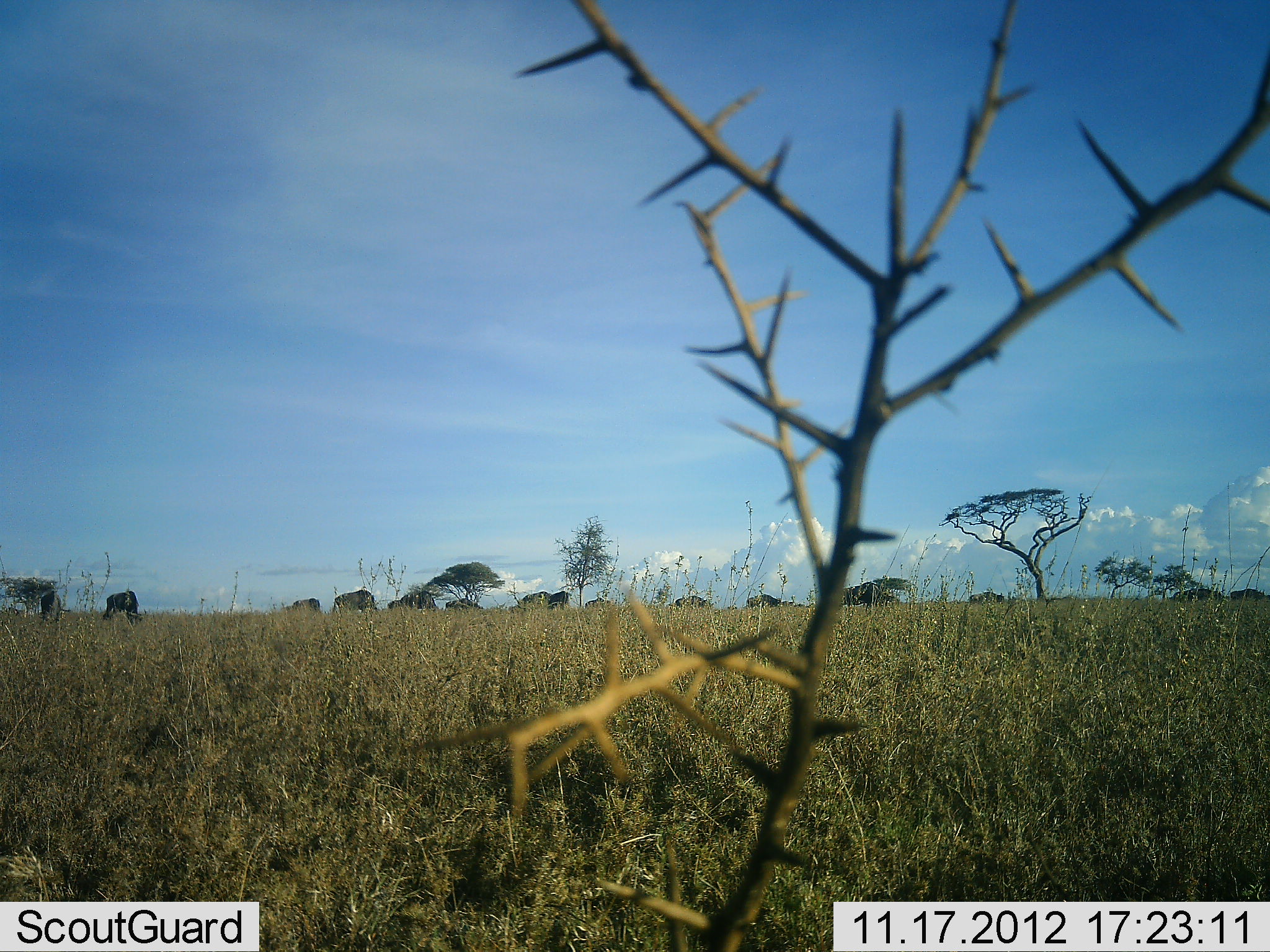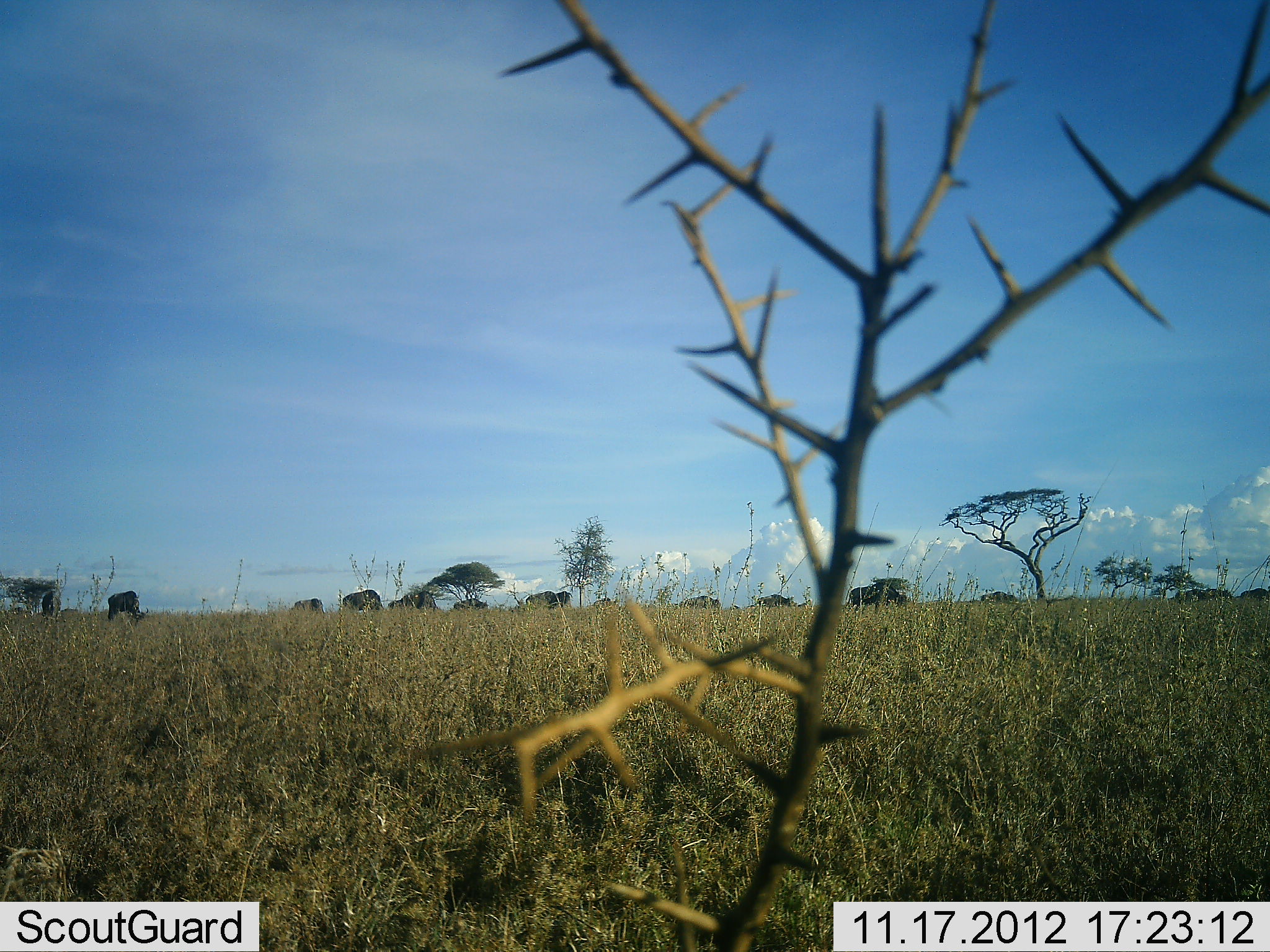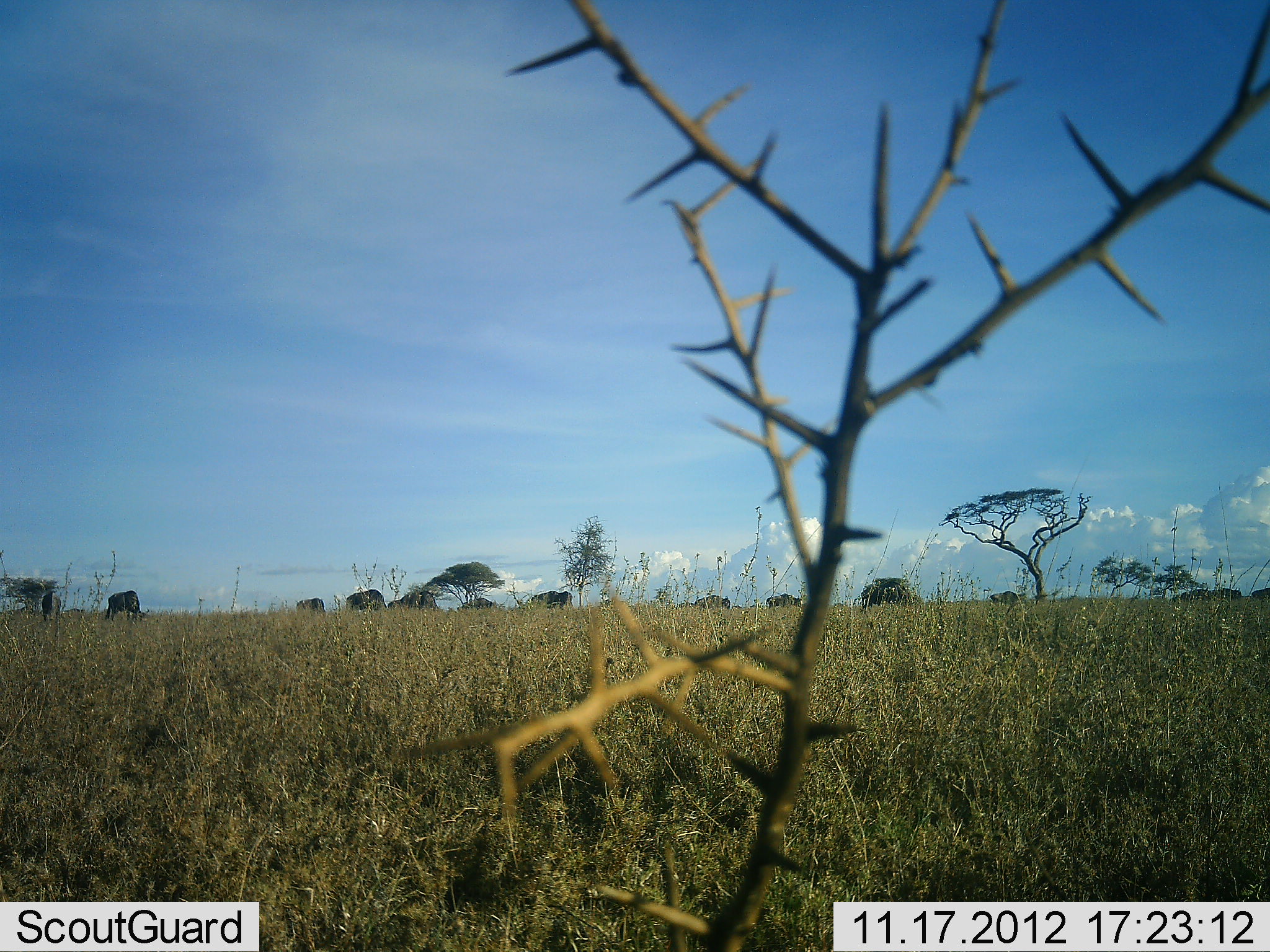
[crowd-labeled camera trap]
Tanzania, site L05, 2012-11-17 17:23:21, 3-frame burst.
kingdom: Animalia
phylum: Chordata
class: Mammalia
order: Artiodactyla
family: Bovidae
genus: Connochaetes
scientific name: Connochaetes taurinus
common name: blue wildebeest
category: wildebeest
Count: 11-50.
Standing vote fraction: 20%.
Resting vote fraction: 10%.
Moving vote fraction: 60%.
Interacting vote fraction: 0%.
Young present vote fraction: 0%.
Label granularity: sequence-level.